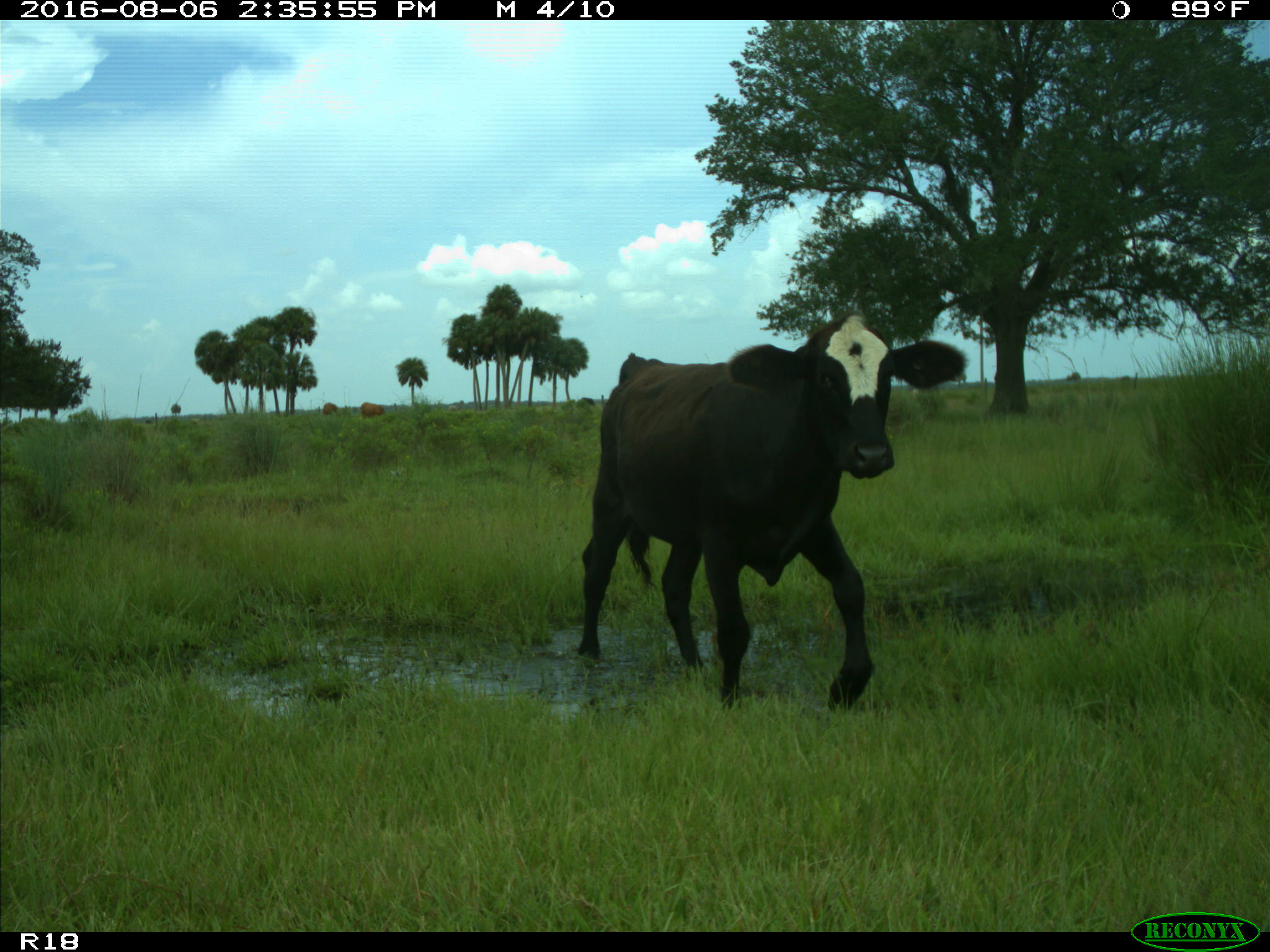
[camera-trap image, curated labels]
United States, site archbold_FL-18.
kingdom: Animalia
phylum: Chordata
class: Mammalia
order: Artiodactyla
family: Bovidae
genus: Bos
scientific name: Bos taurus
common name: domestic cow